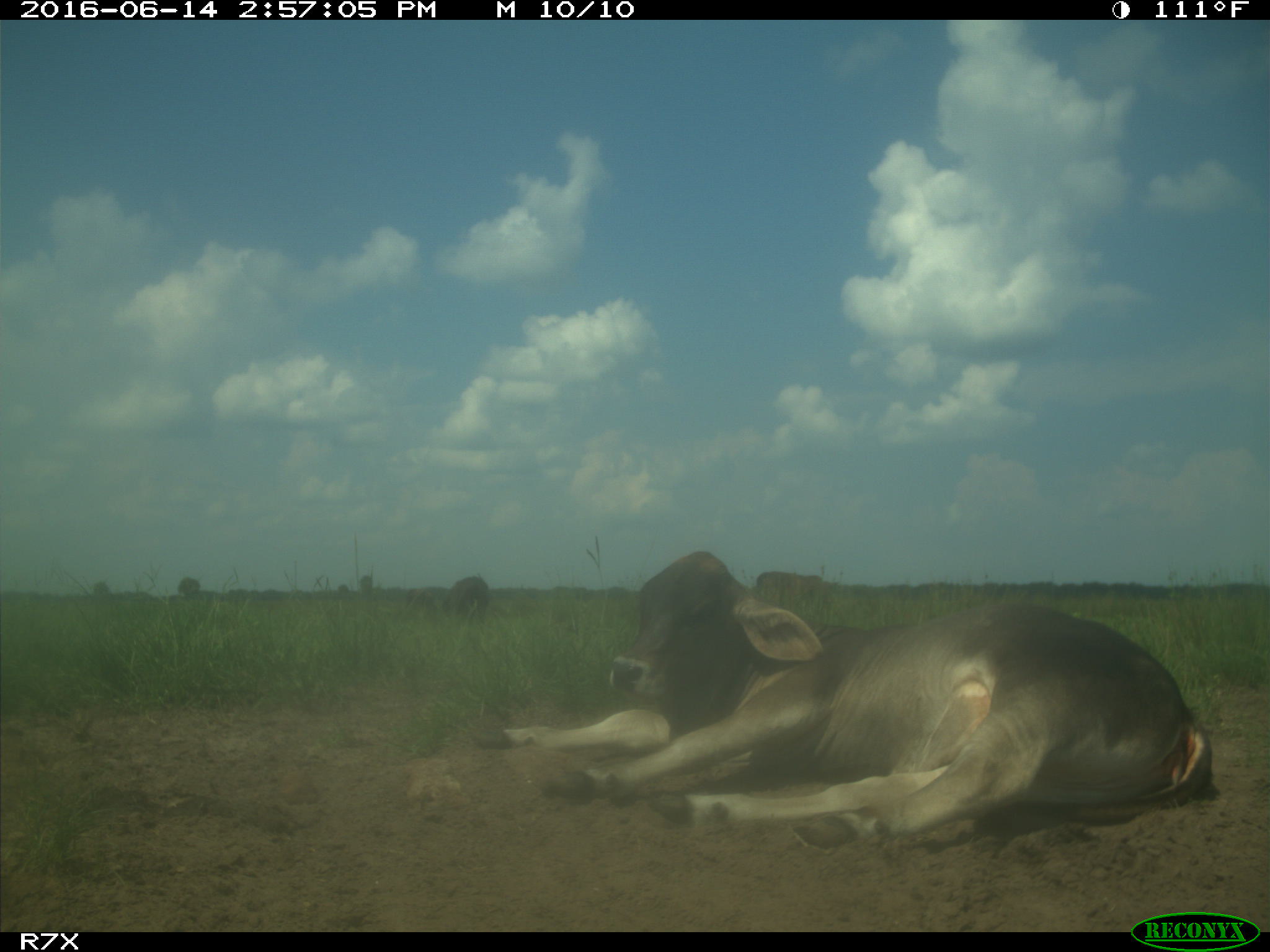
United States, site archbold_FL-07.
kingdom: Animalia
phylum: Chordata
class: Mammalia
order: Artiodactyla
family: Bovidae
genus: Bos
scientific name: Bos taurus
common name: domestic cow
Bos taurus (domestic cow).